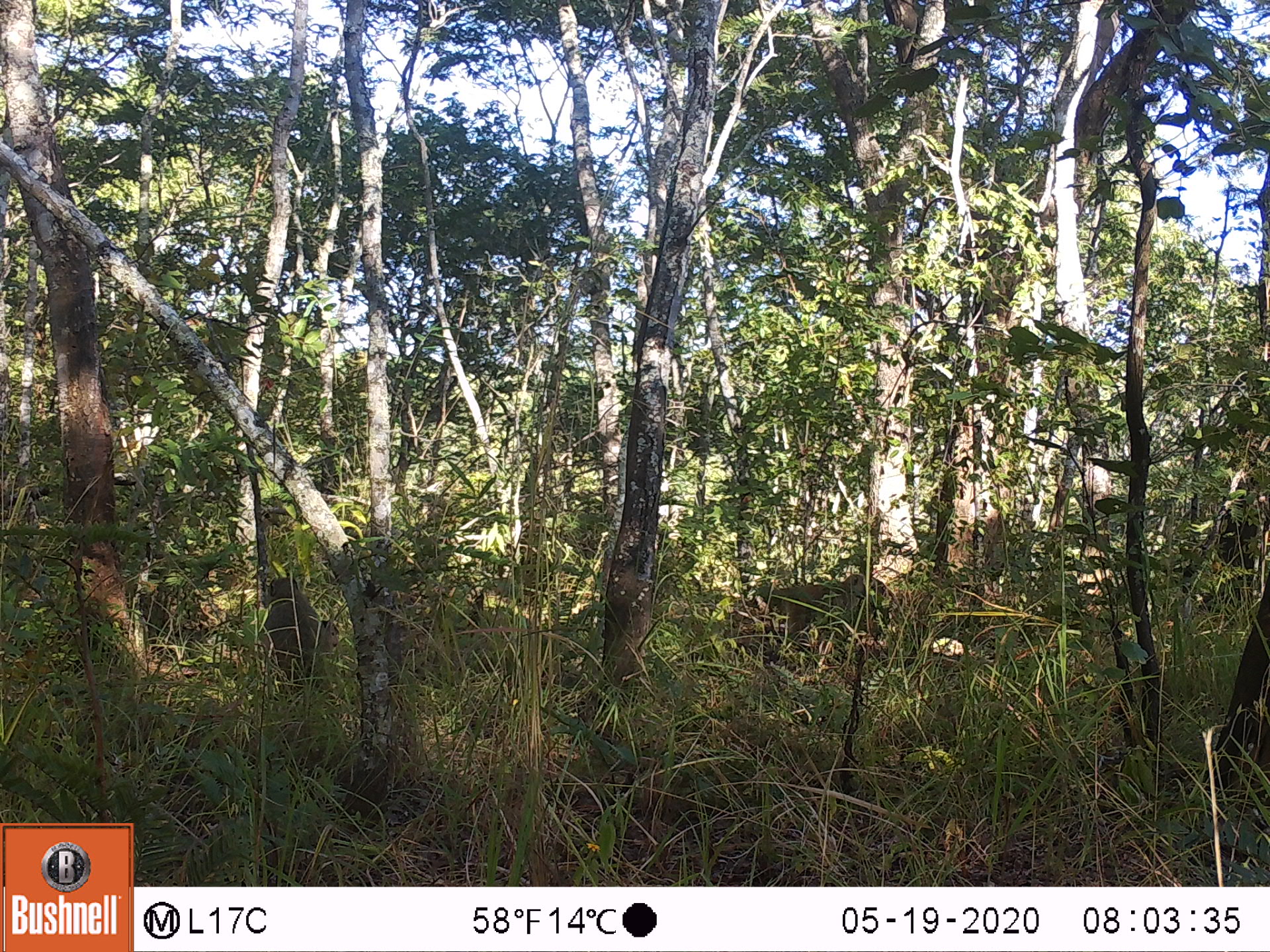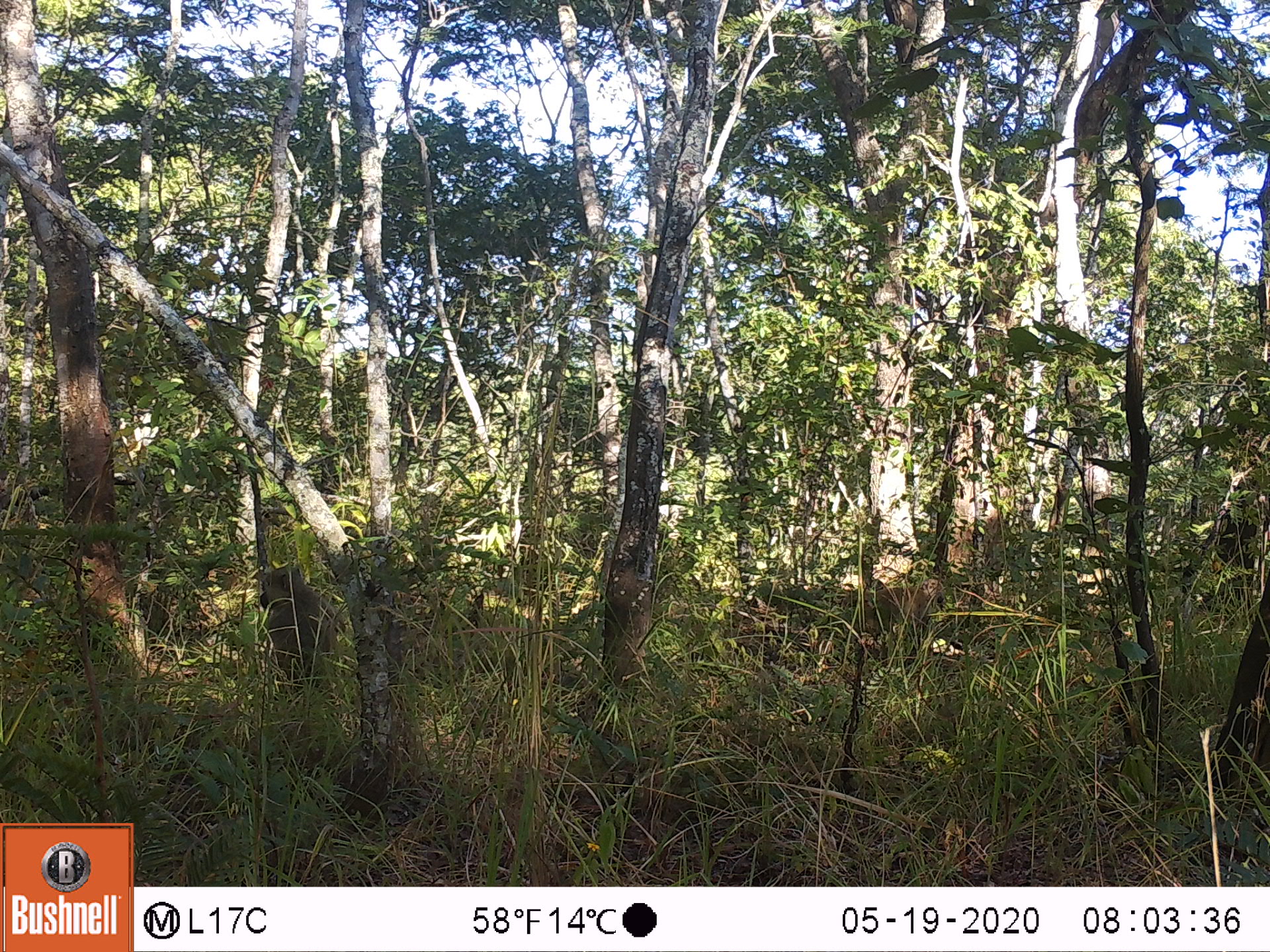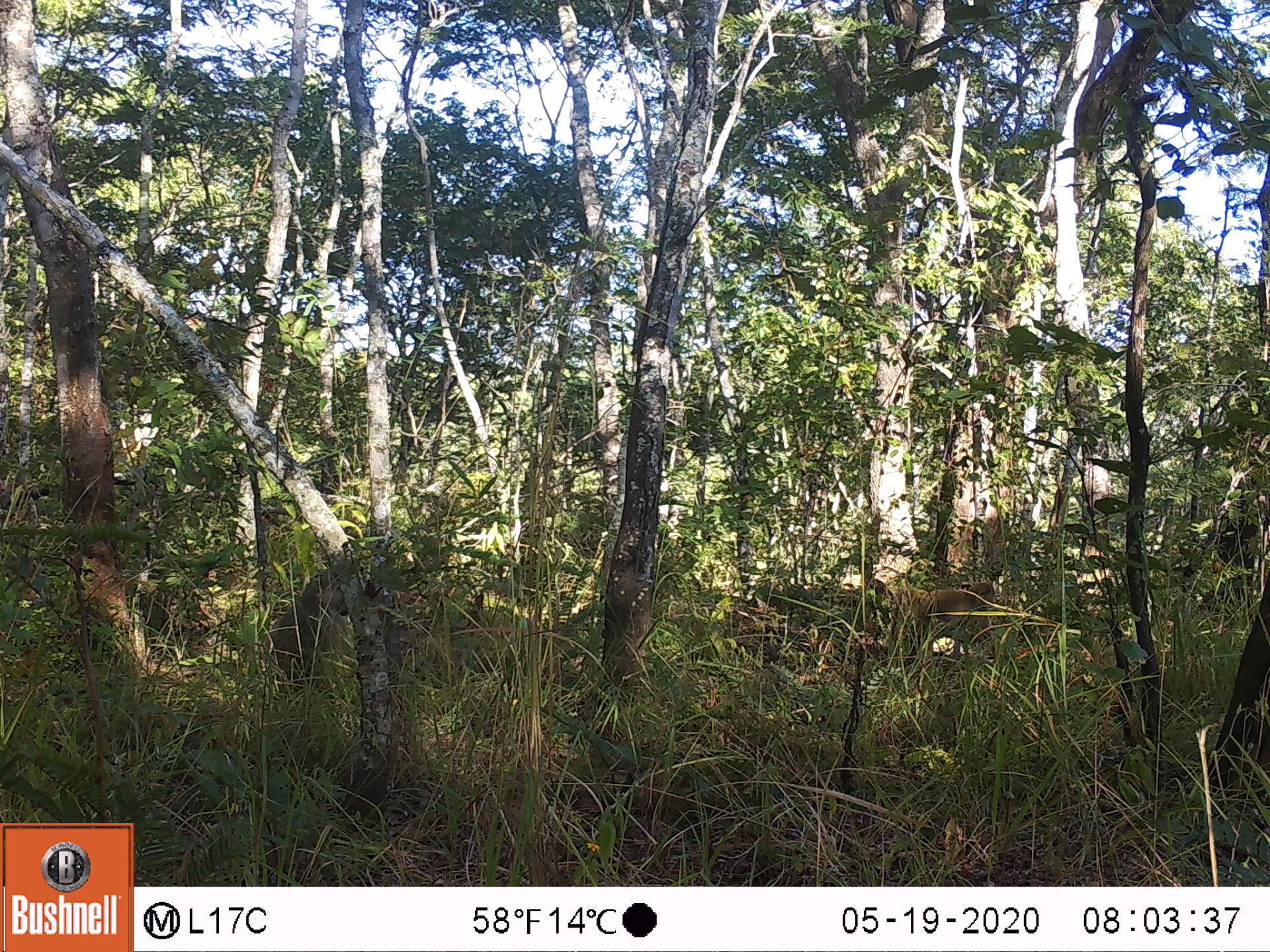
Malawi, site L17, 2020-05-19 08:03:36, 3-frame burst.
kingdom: Animalia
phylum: Chordata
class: Mammalia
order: Primates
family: Cercopithecidae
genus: Papio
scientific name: Papio cynocephalus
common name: yellow baboon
Yellow baboon (Papio cynocephalus), count 2.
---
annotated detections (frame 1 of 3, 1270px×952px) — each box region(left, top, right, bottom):
yellow baboon: region(253, 570, 346, 702); region(753, 570, 867, 661)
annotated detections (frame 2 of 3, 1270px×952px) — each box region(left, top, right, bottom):
yellow baboon: region(254, 559, 348, 713); region(850, 576, 947, 672)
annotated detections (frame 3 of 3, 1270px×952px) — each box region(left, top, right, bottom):
yellow baboon: region(875, 574, 1010, 671); region(265, 564, 356, 707)